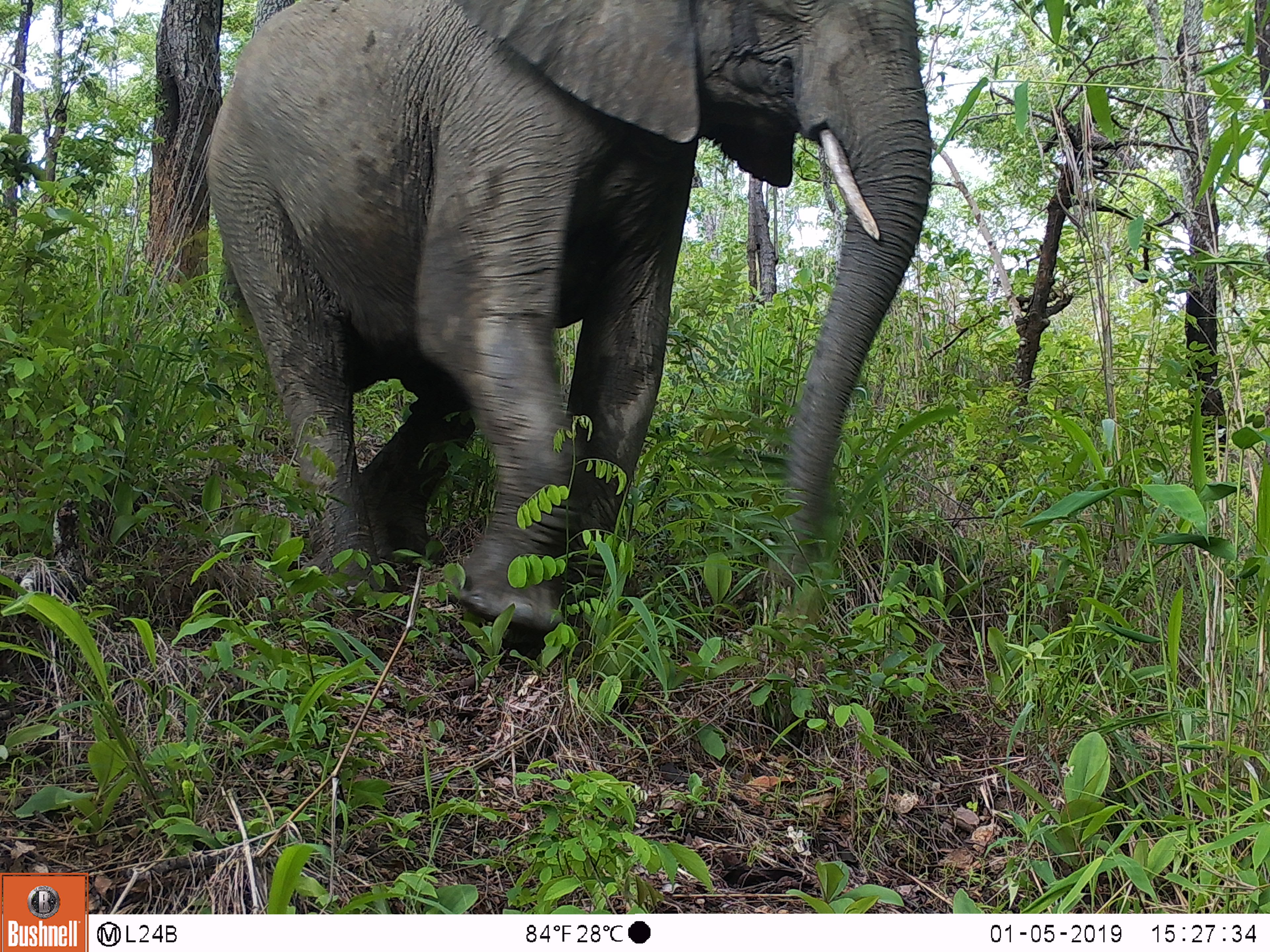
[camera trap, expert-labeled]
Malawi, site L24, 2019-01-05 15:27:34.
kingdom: Animalia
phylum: Chordata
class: Mammalia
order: Proboscidea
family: Elephantidae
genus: Loxodonta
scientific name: Loxodonta africana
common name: african savanna elephant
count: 1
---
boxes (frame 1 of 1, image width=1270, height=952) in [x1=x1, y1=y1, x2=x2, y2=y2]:
african savanna elephant: [x1=189, y1=2, x2=951, y2=655]